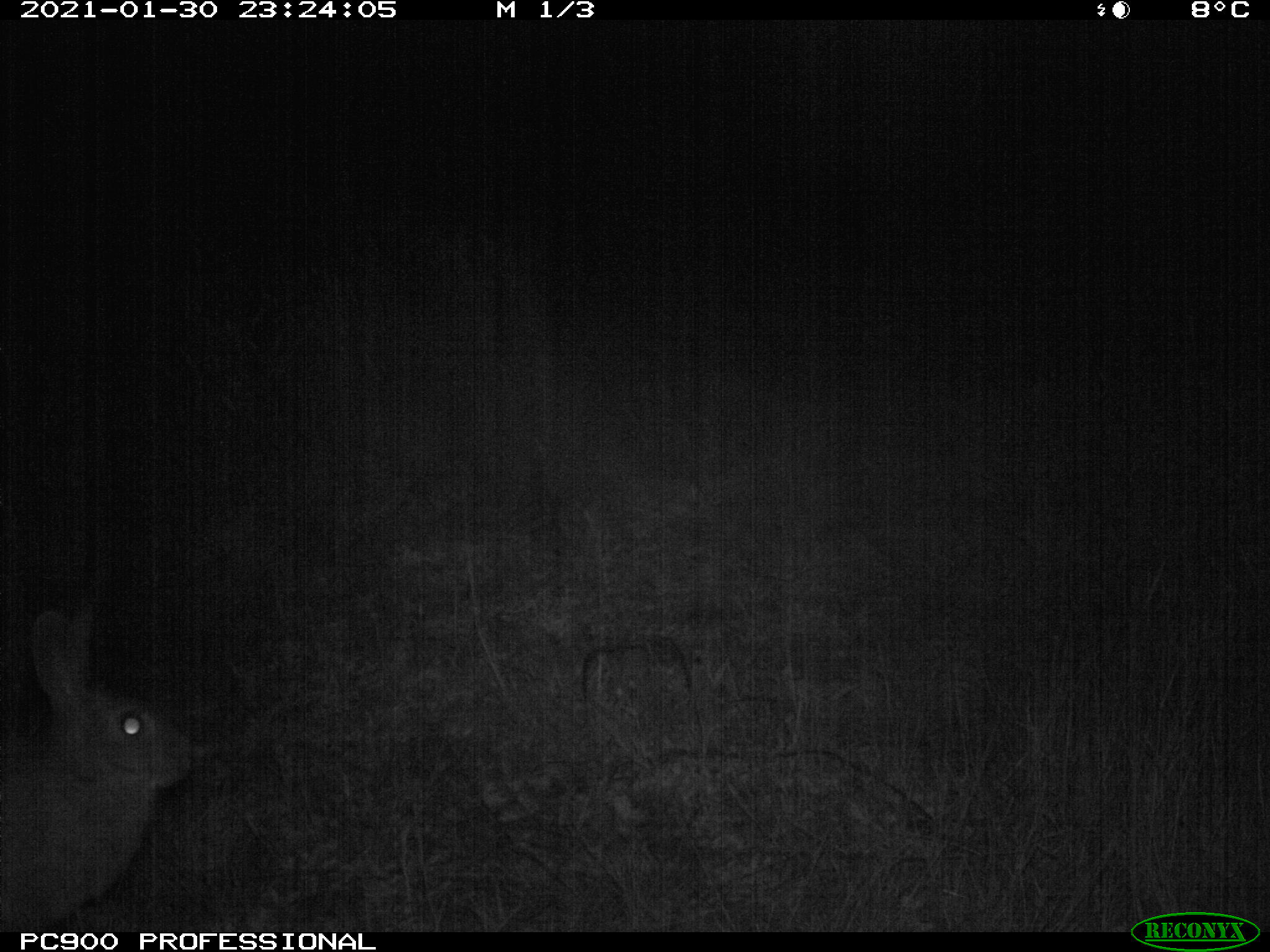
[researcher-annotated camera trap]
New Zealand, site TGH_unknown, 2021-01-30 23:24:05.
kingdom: Animalia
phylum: Chordata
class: Mammalia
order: Lagomorpha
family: Leporidae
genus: Oryctolagus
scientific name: Oryctolagus cuniculus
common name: european rabbit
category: rabbit